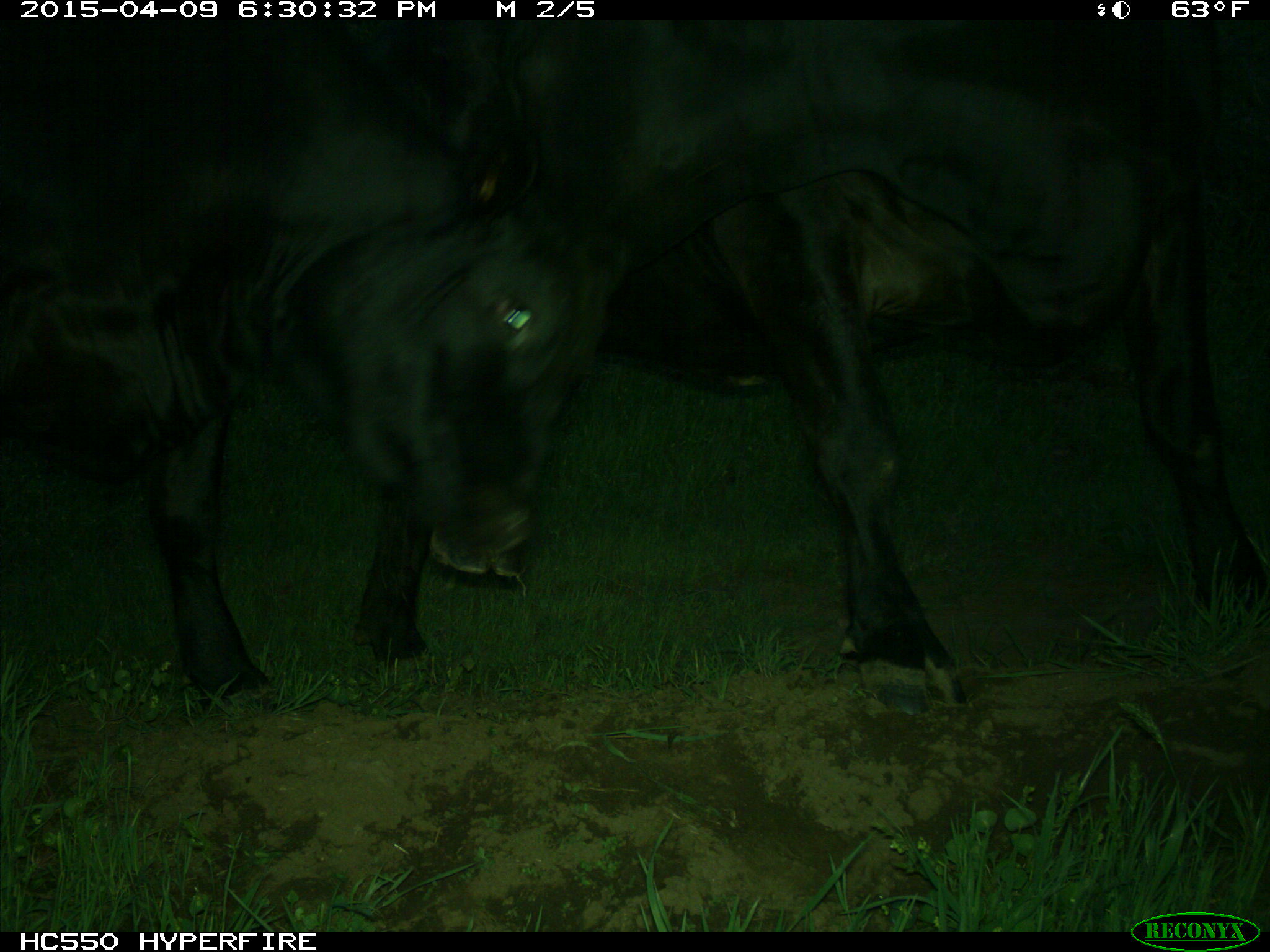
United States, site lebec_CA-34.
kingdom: Animalia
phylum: Chordata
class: Mammalia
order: Artiodactyla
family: Bovidae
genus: Bos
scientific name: Bos taurus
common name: domestic cow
Bos taurus (domestic cow).